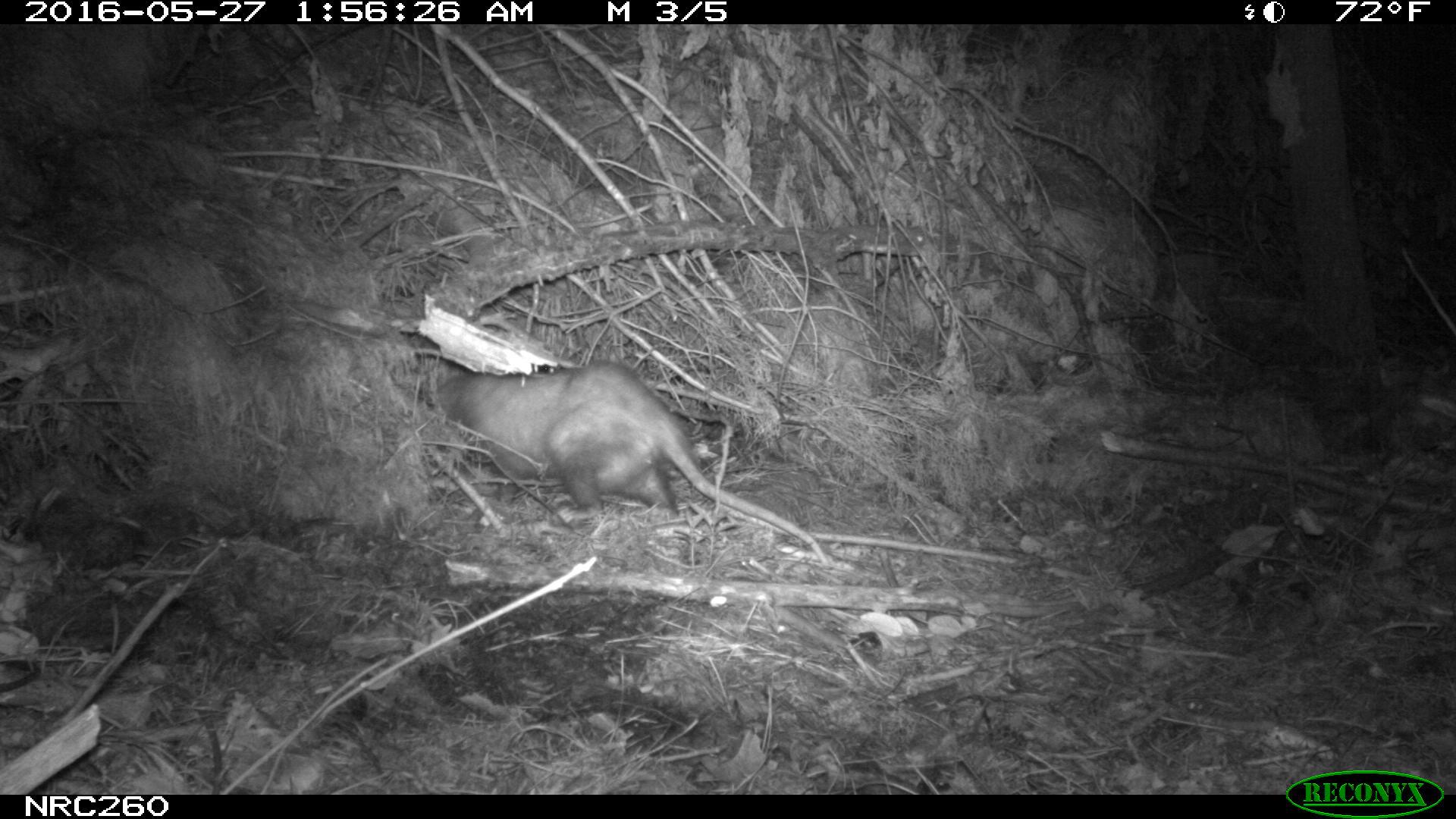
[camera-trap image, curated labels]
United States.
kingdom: Animalia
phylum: Chordata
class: Mammalia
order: Didelphimorphia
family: Didelphidae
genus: Didelphis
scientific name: Didelphis virginiana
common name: virginia opossum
Virginia Opossum (Didelphis virginiana).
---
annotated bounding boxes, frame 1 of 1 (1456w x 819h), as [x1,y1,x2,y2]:
Virginia Opossum: [426,356,836,575]